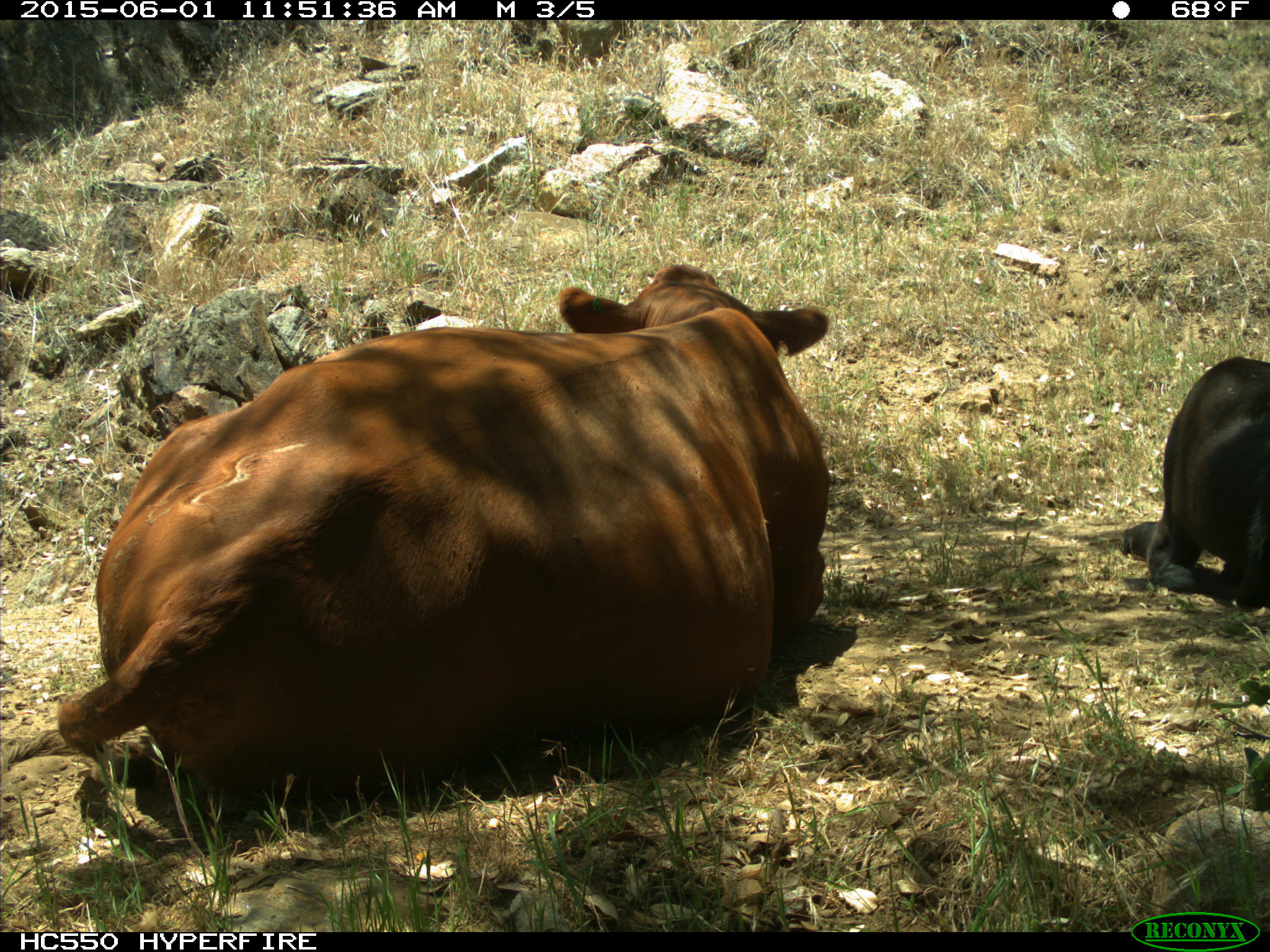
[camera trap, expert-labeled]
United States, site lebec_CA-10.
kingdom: Animalia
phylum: Chordata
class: Mammalia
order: Artiodactyla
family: Bovidae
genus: Bos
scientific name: Bos taurus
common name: domestic cow